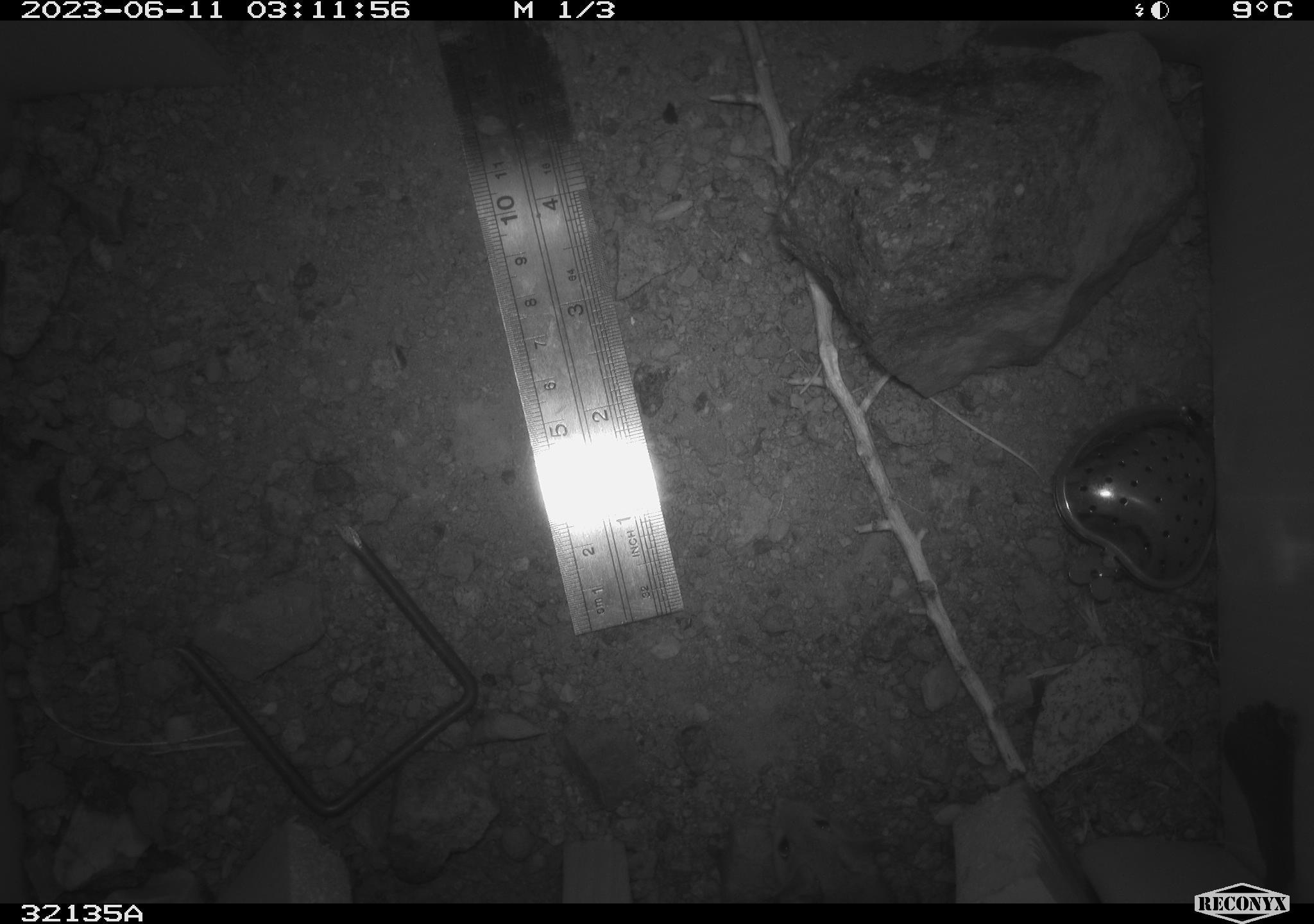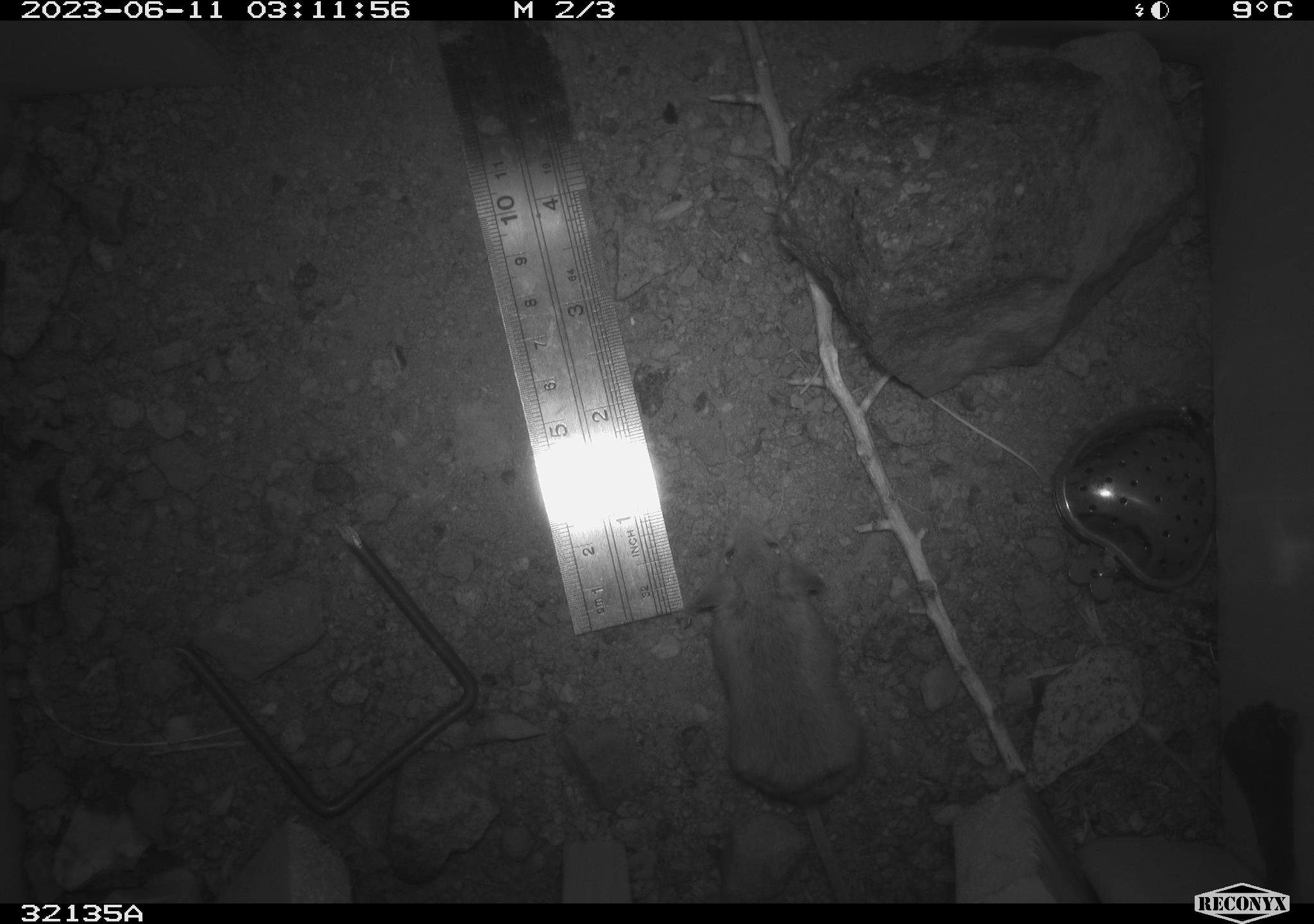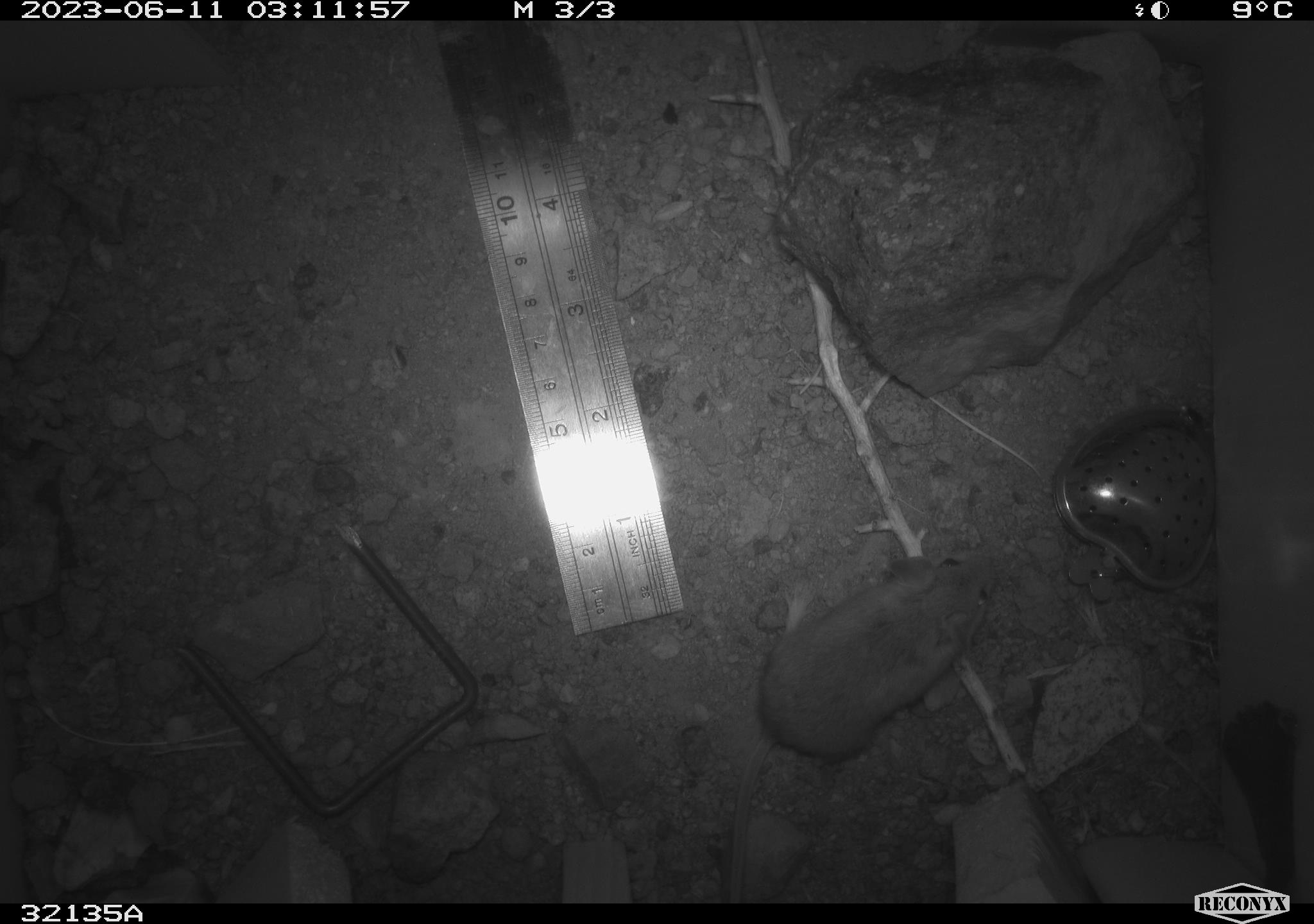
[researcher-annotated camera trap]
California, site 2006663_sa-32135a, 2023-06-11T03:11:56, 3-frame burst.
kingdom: Animalia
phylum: Chordata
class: Mammalia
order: Rodentia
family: Heteromyidae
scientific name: Heteromyidae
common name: kangaroo rats and pocket mice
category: heteromyidae family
Heteromyidae family (kangaroo rats and pocket mice) (Heteromyidae).